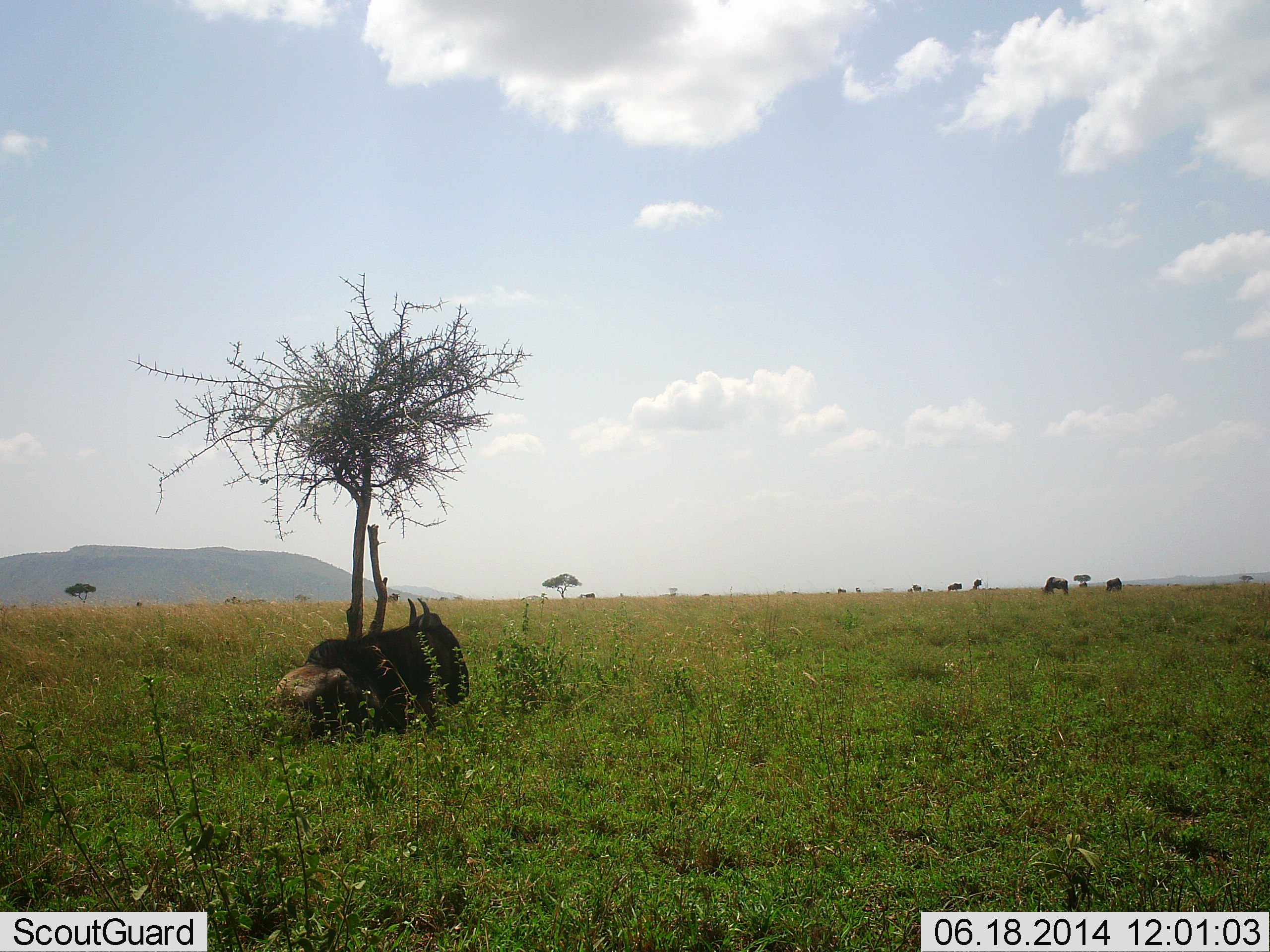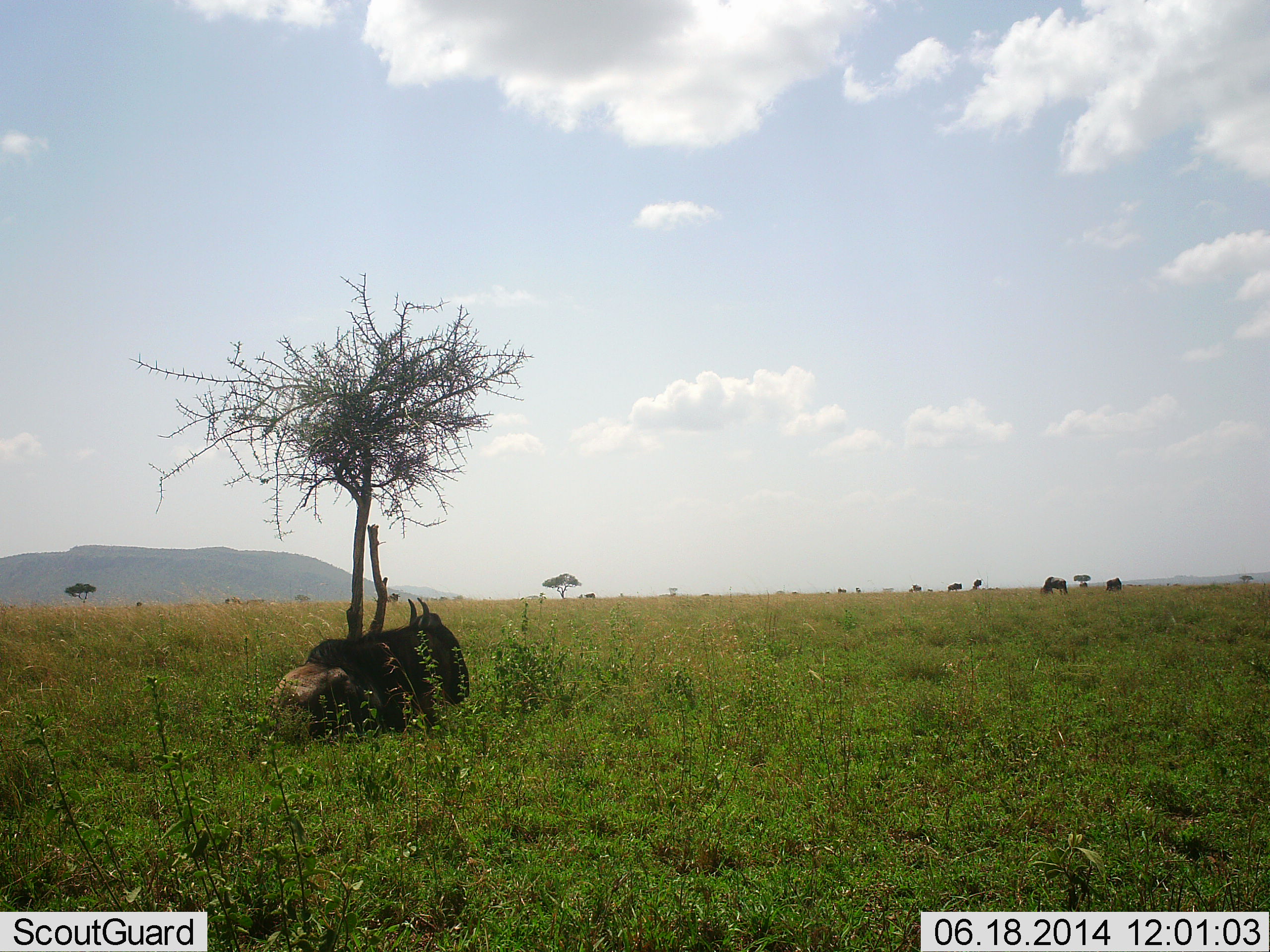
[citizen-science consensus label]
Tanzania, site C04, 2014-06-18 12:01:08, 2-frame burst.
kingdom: Animalia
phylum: Chordata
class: Mammalia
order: Artiodactyla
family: Bovidae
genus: Connochaetes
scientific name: Connochaetes taurinus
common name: blue wildebeest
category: wildebeest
Wildebeest (blue wildebeest) (Connochaetes taurinus), count 4. Behavior (volunteer vote fractions): standing 40%, resting 90%, moving 10%, interacting 0%. Young present (vote fraction): 10%. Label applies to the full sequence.